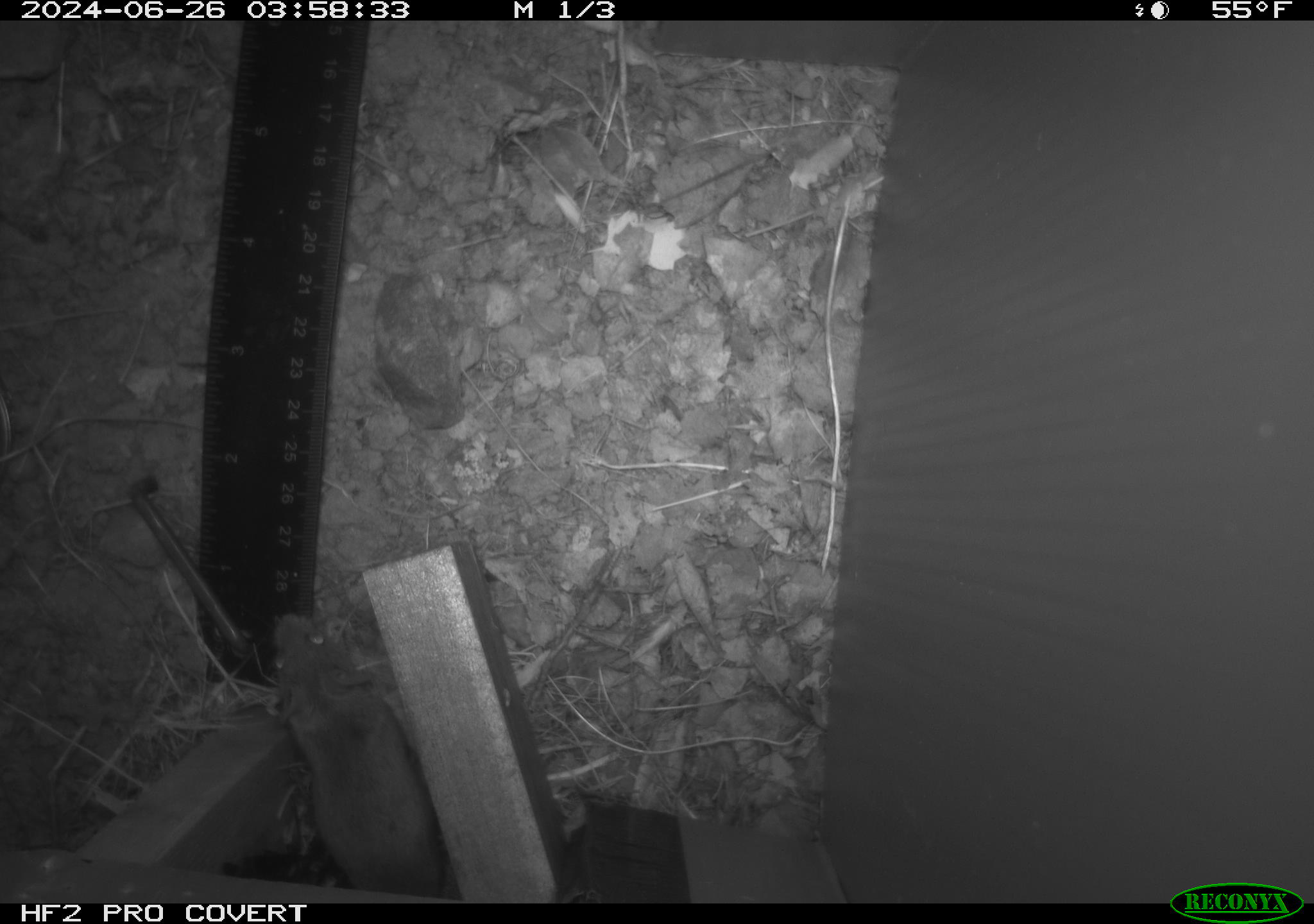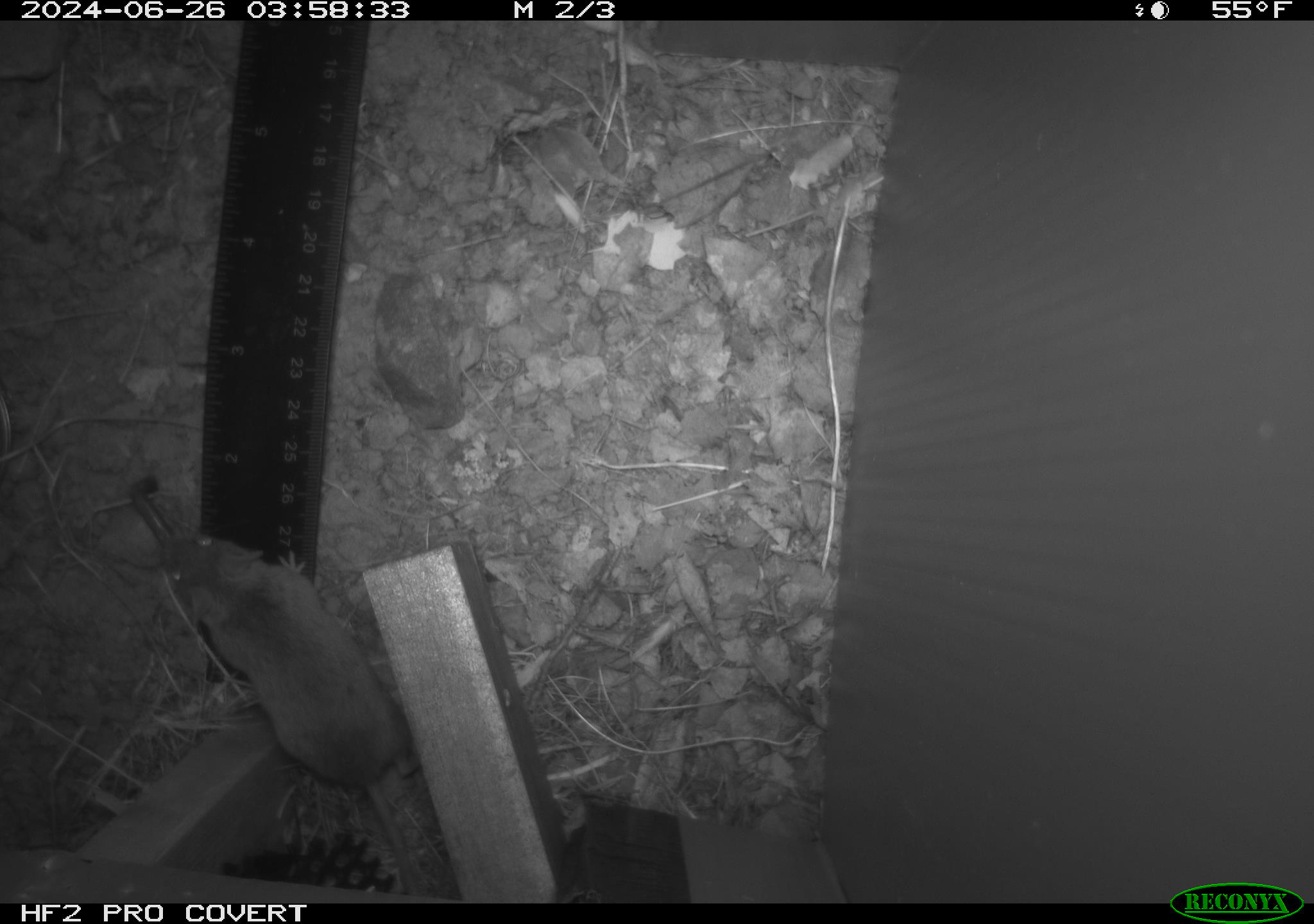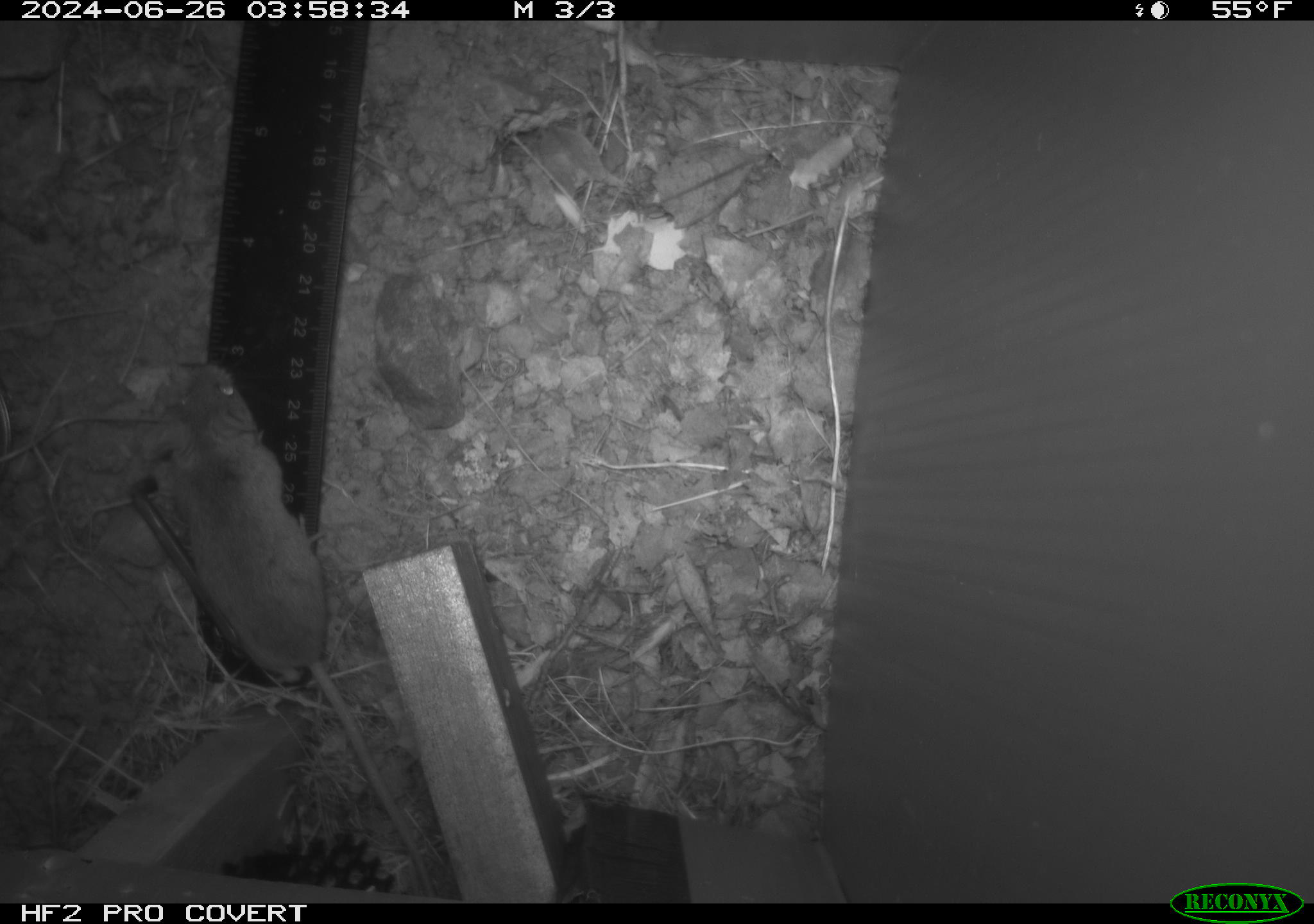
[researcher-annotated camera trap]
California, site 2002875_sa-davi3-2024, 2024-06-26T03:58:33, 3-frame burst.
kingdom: Animalia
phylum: Chordata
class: Mammalia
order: Rodentia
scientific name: Rodentia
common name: rodent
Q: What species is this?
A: Rodent (Rodentia).